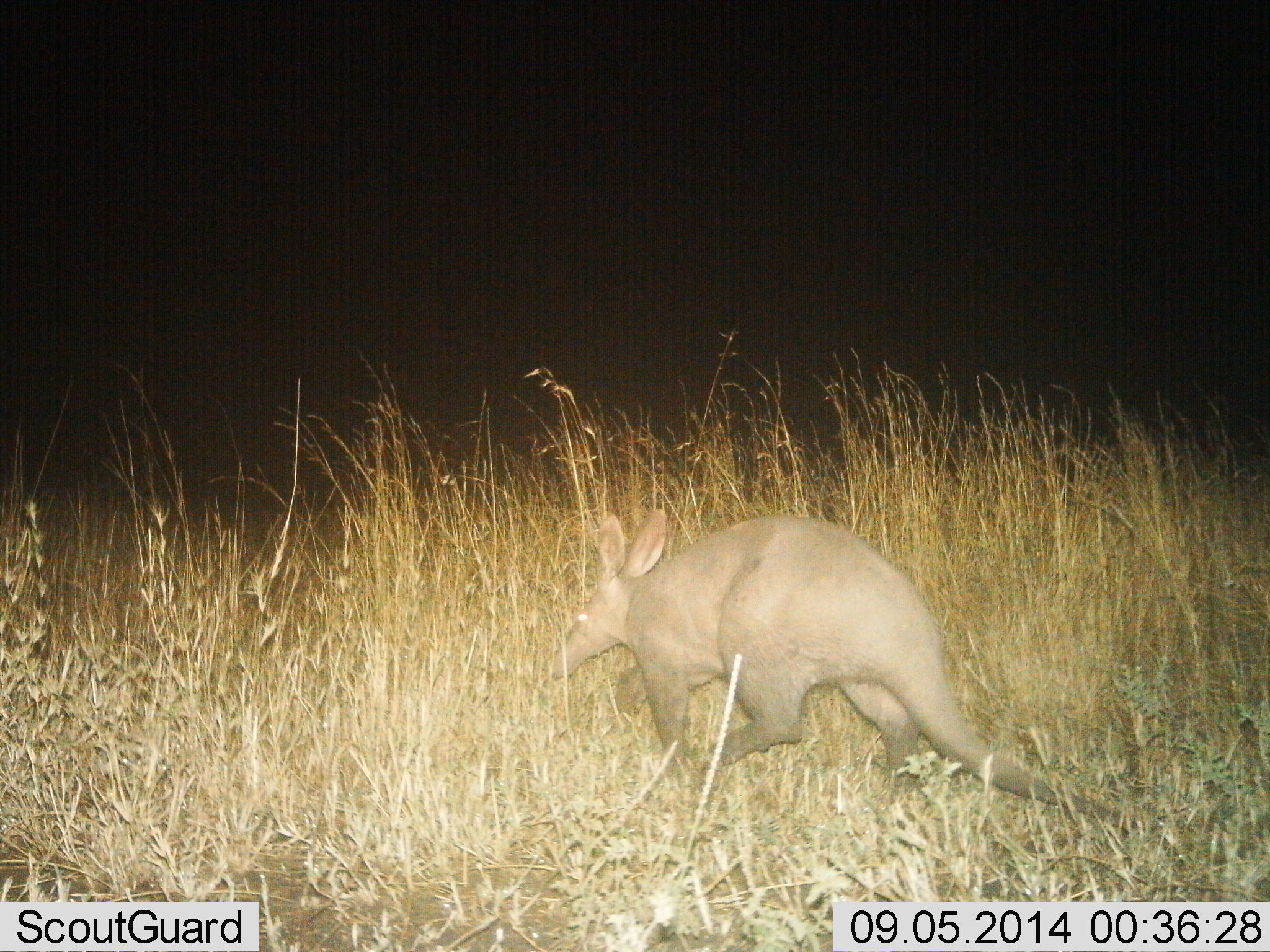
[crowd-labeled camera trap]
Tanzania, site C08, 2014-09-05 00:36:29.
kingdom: Animalia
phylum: Chordata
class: Mammalia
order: Tubulidentata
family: Orycteropodidae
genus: Orycteropus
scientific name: Orycteropus afer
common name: aardvark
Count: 1.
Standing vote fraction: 0%.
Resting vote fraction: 0%.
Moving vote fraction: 100%.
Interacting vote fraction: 0%.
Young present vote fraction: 0%.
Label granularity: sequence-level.